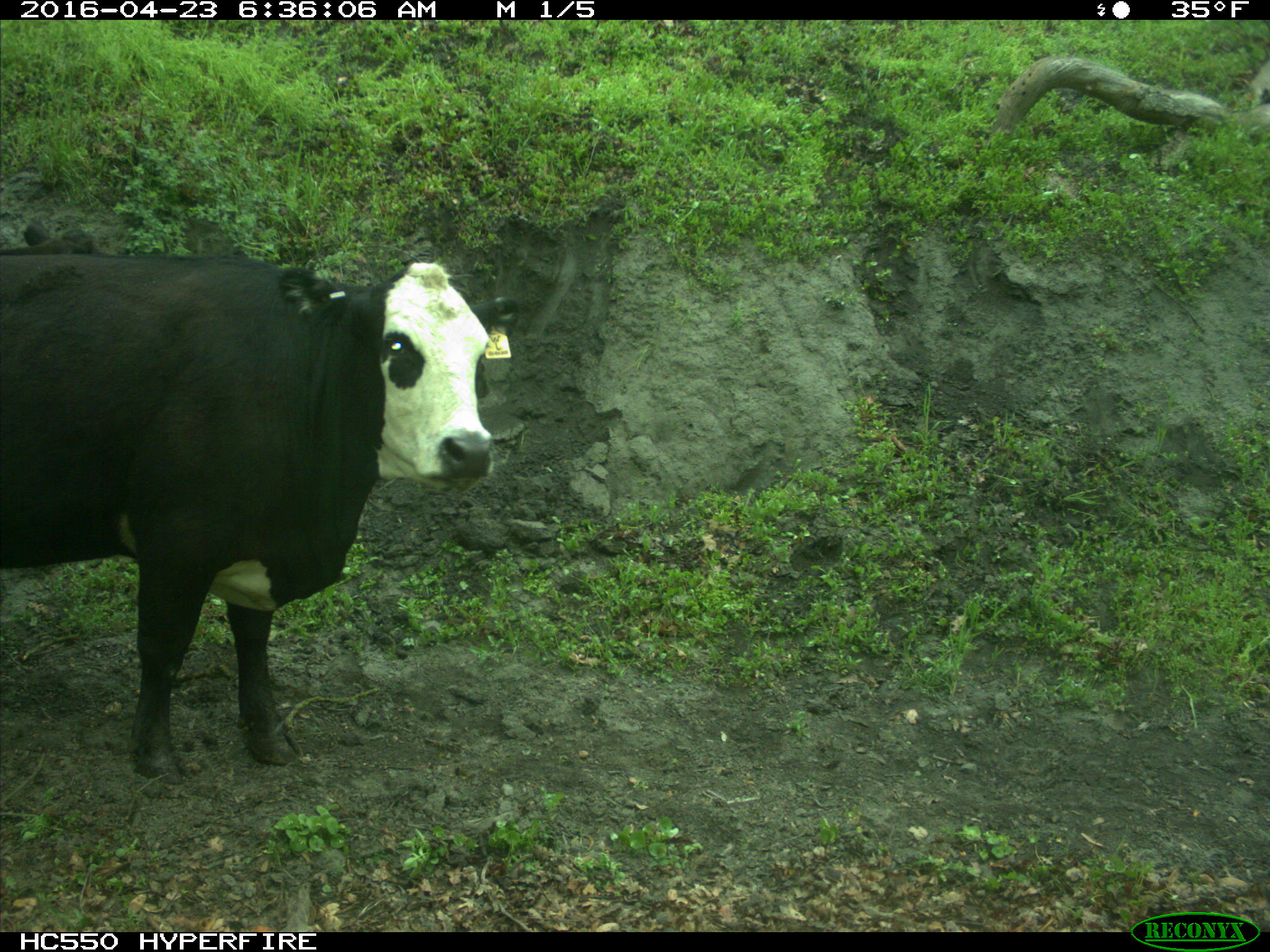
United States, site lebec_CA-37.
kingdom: Animalia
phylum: Chordata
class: Mammalia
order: Artiodactyla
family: Bovidae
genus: Bos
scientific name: Bos taurus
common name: domestic cow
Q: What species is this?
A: Bos taurus (domestic cow).